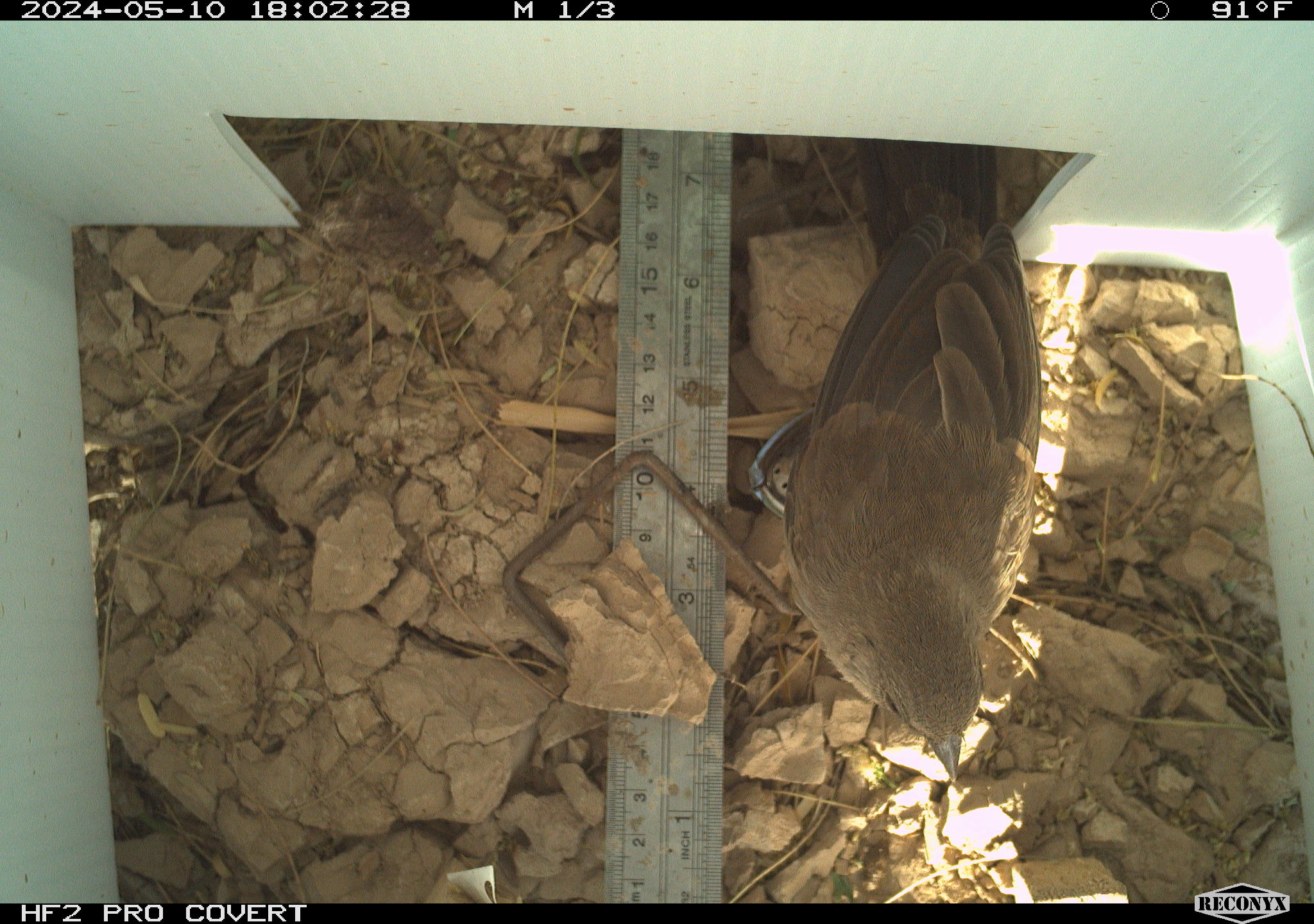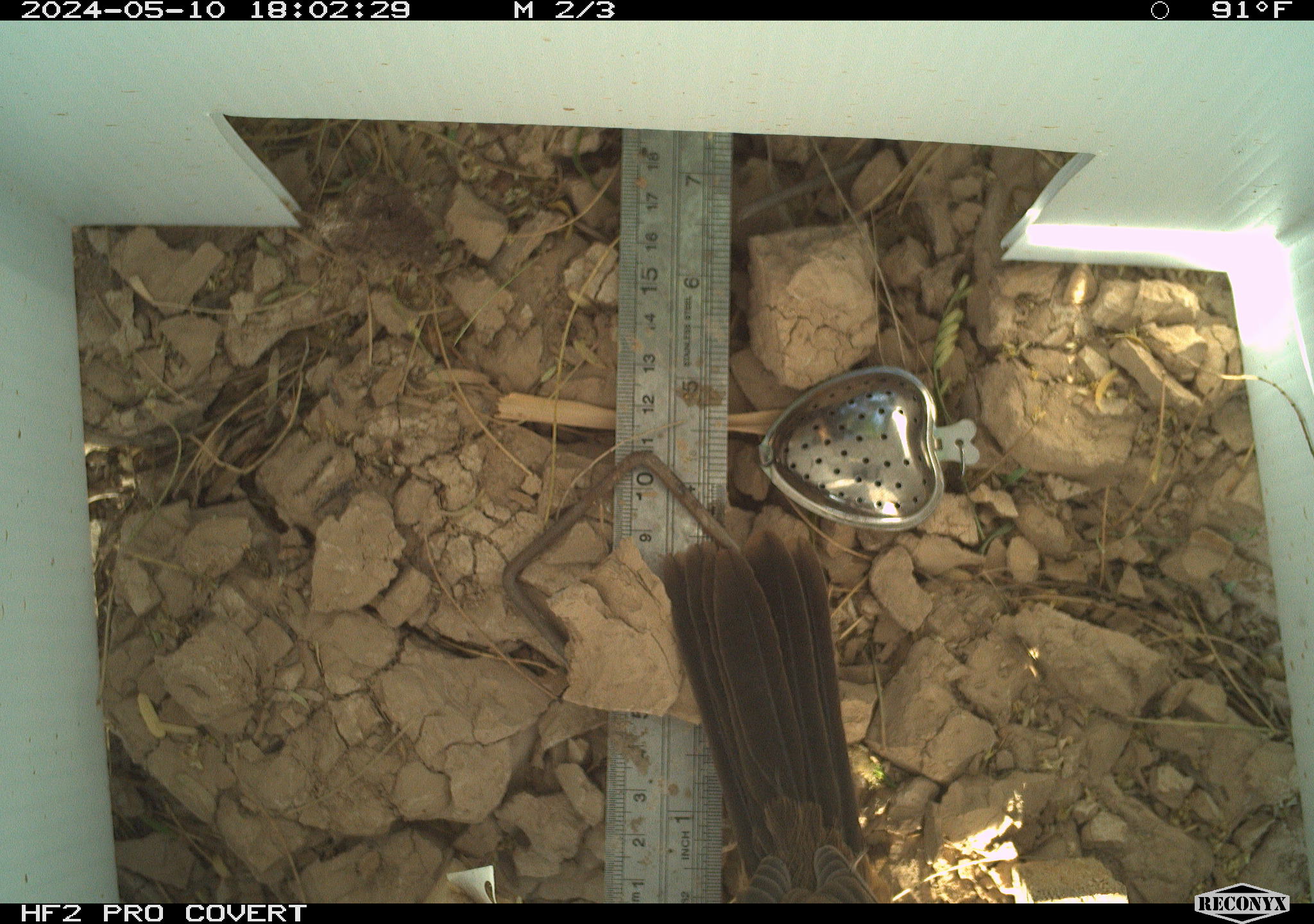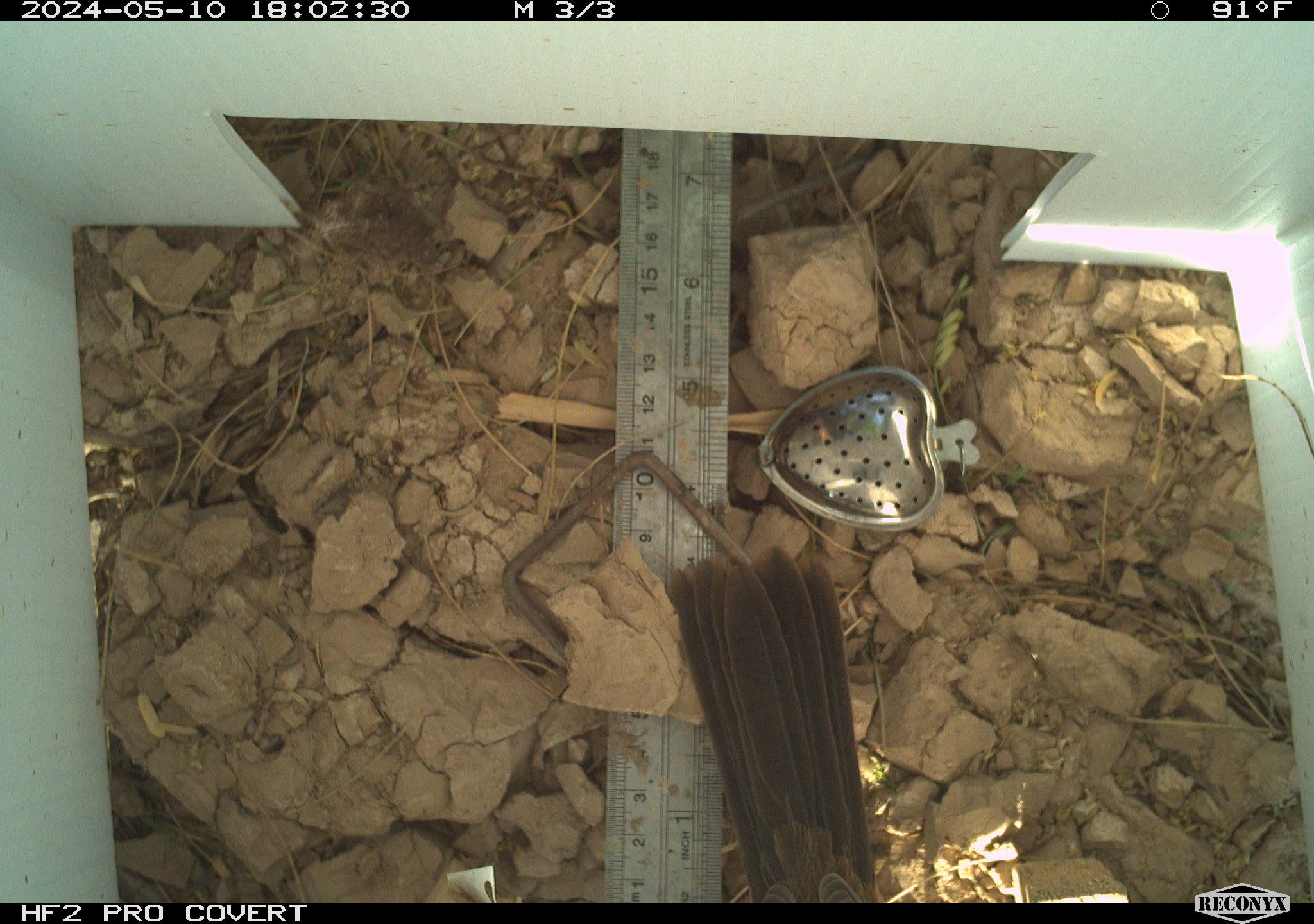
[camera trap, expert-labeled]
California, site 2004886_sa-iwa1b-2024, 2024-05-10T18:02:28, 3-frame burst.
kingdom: Animalia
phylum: Chordata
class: Aves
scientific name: Aves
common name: bird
Bird (Aves).